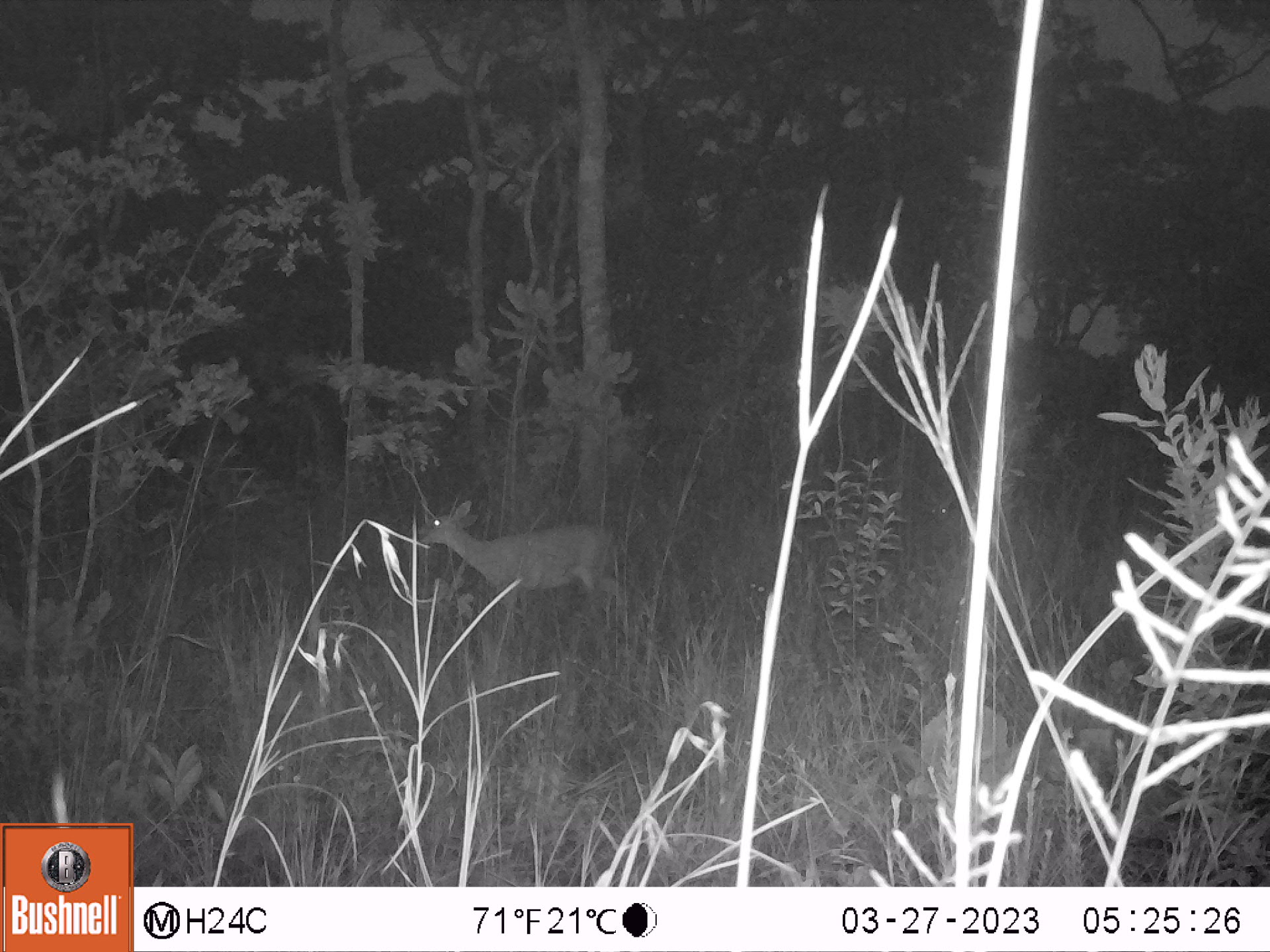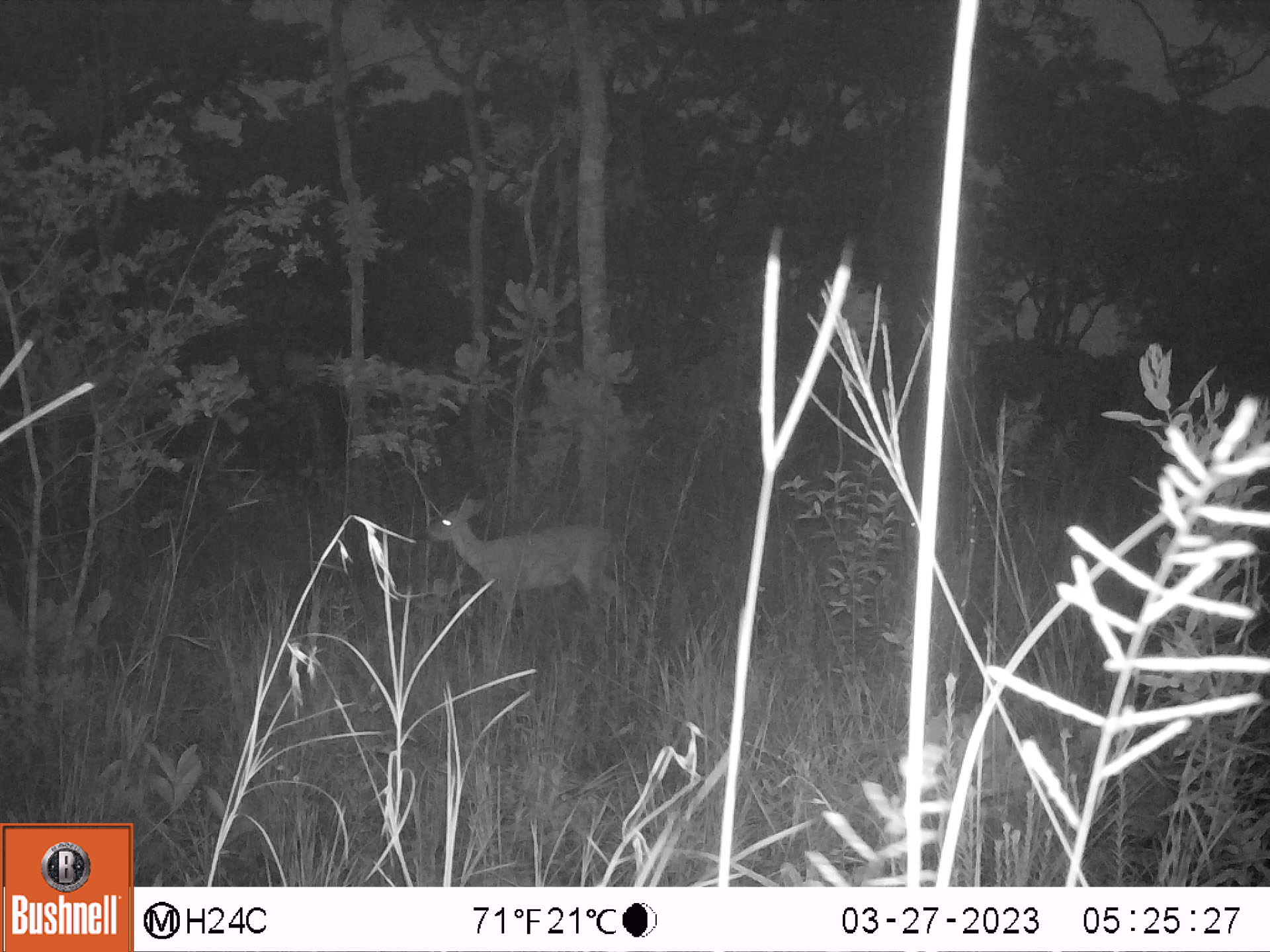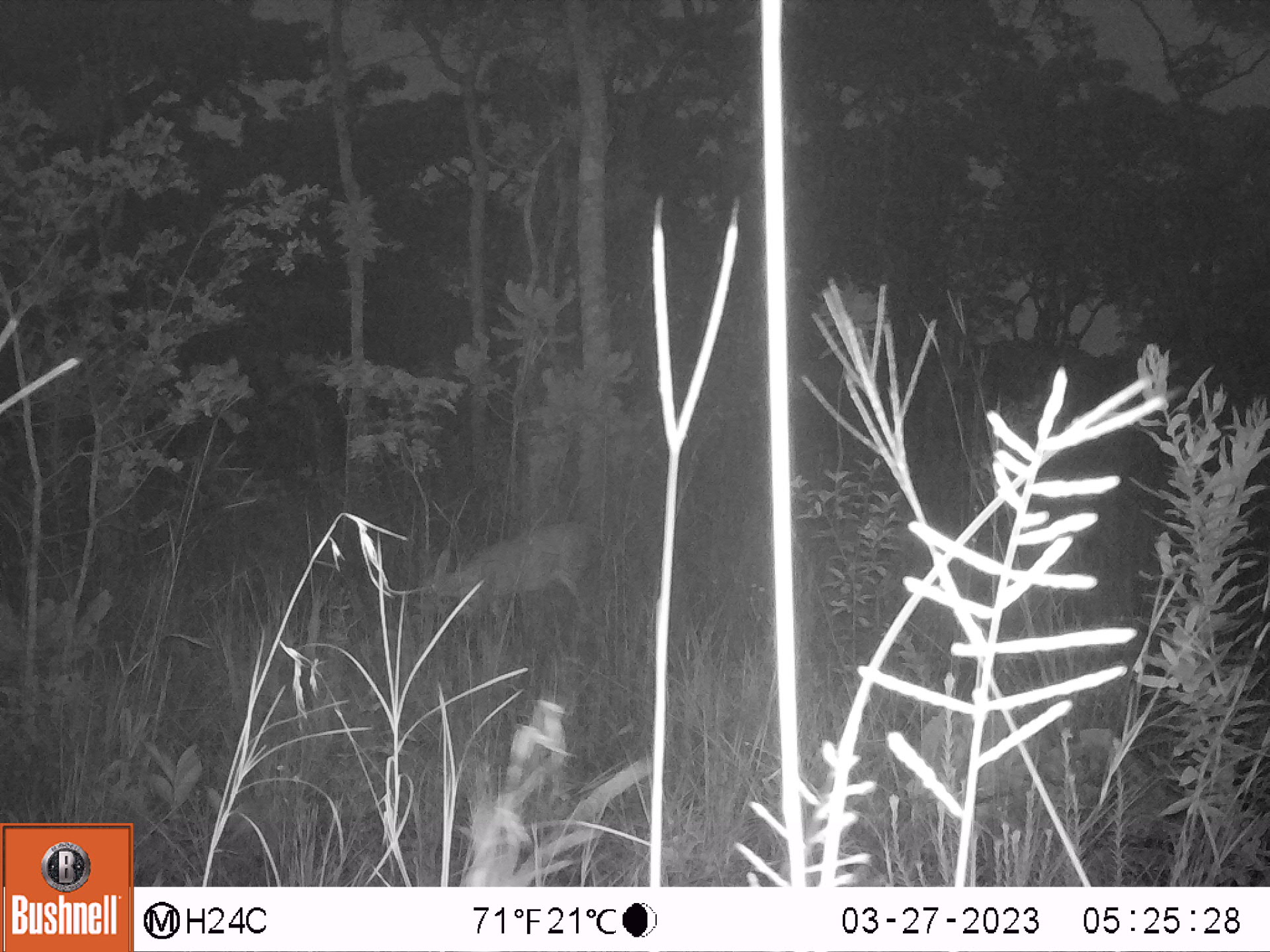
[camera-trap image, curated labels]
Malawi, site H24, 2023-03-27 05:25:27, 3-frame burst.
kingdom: Animalia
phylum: Chordata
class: Mammalia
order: Artiodactyla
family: Bovidae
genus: Sylvicapra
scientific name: Sylvicapra grimmia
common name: common duiker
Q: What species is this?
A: Common duiker (Sylvicapra grimmia).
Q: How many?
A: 1.